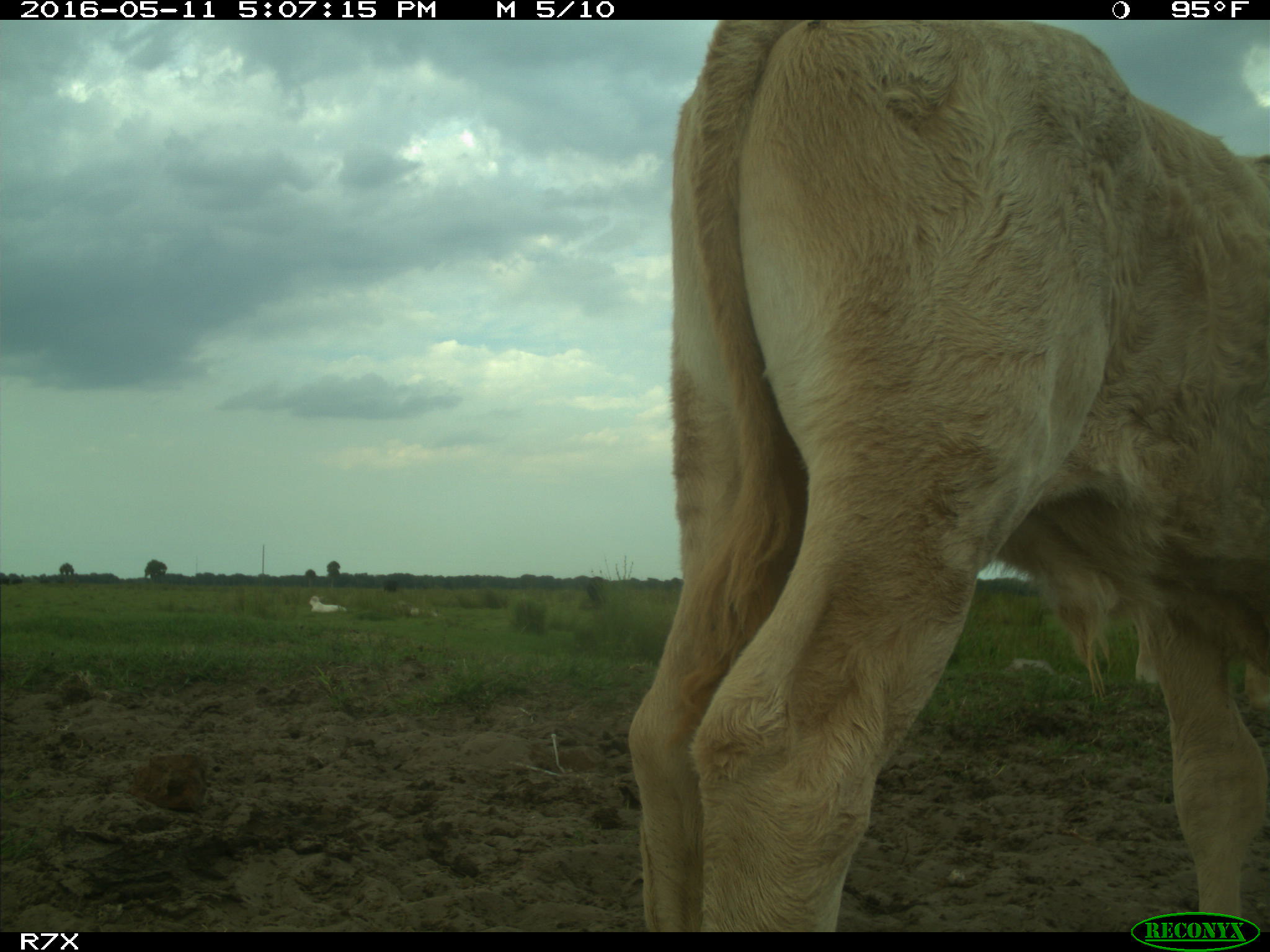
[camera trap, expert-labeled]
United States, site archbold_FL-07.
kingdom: Animalia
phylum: Chordata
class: Mammalia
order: Artiodactyla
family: Bovidae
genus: Bos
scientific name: Bos taurus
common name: domestic cow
Bos taurus (domestic cow).